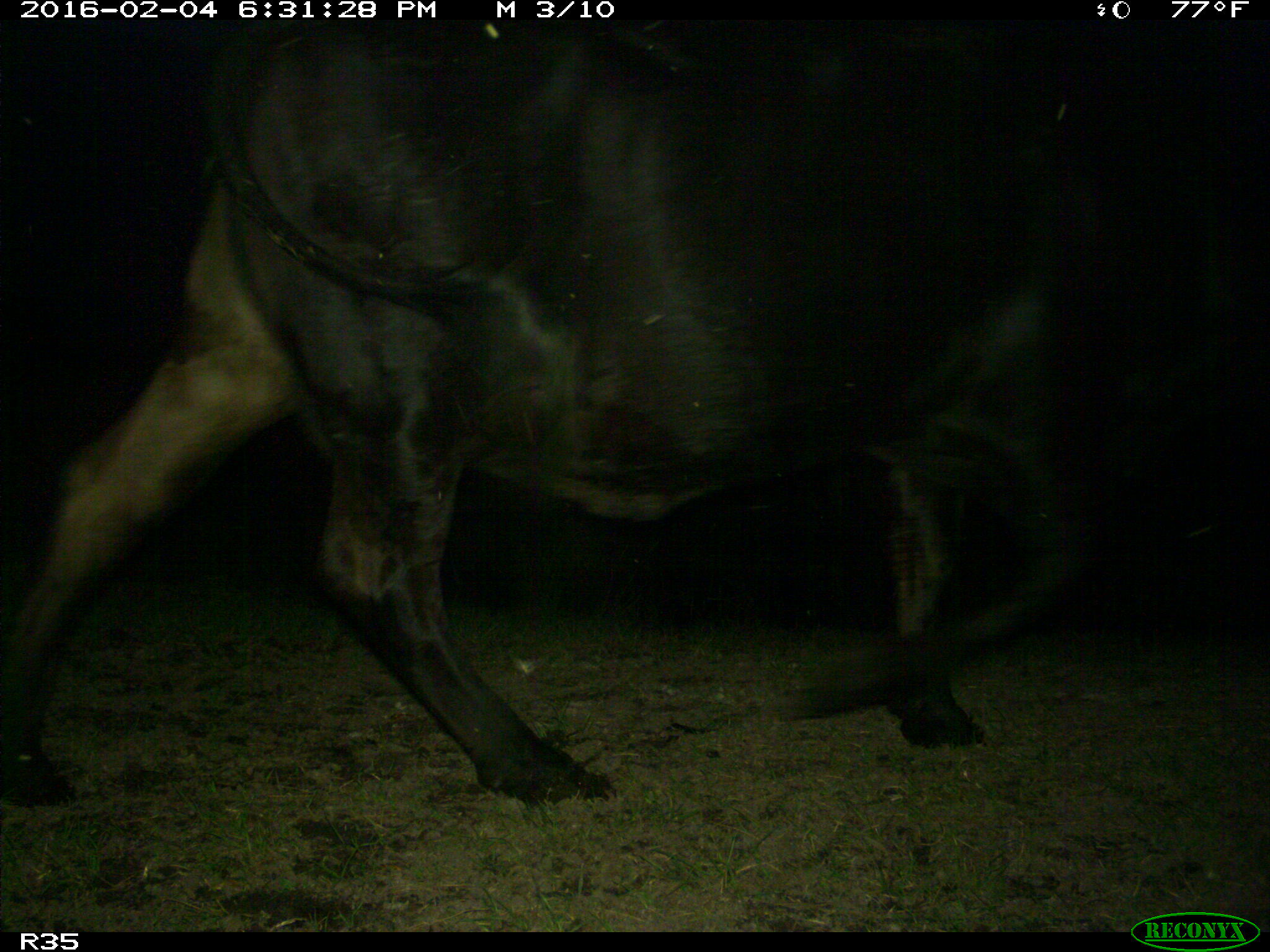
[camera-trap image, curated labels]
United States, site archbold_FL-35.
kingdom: Animalia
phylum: Chordata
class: Mammalia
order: Artiodactyla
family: Bovidae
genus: Bos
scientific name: Bos taurus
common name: domestic cow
Bos taurus (domestic cow).